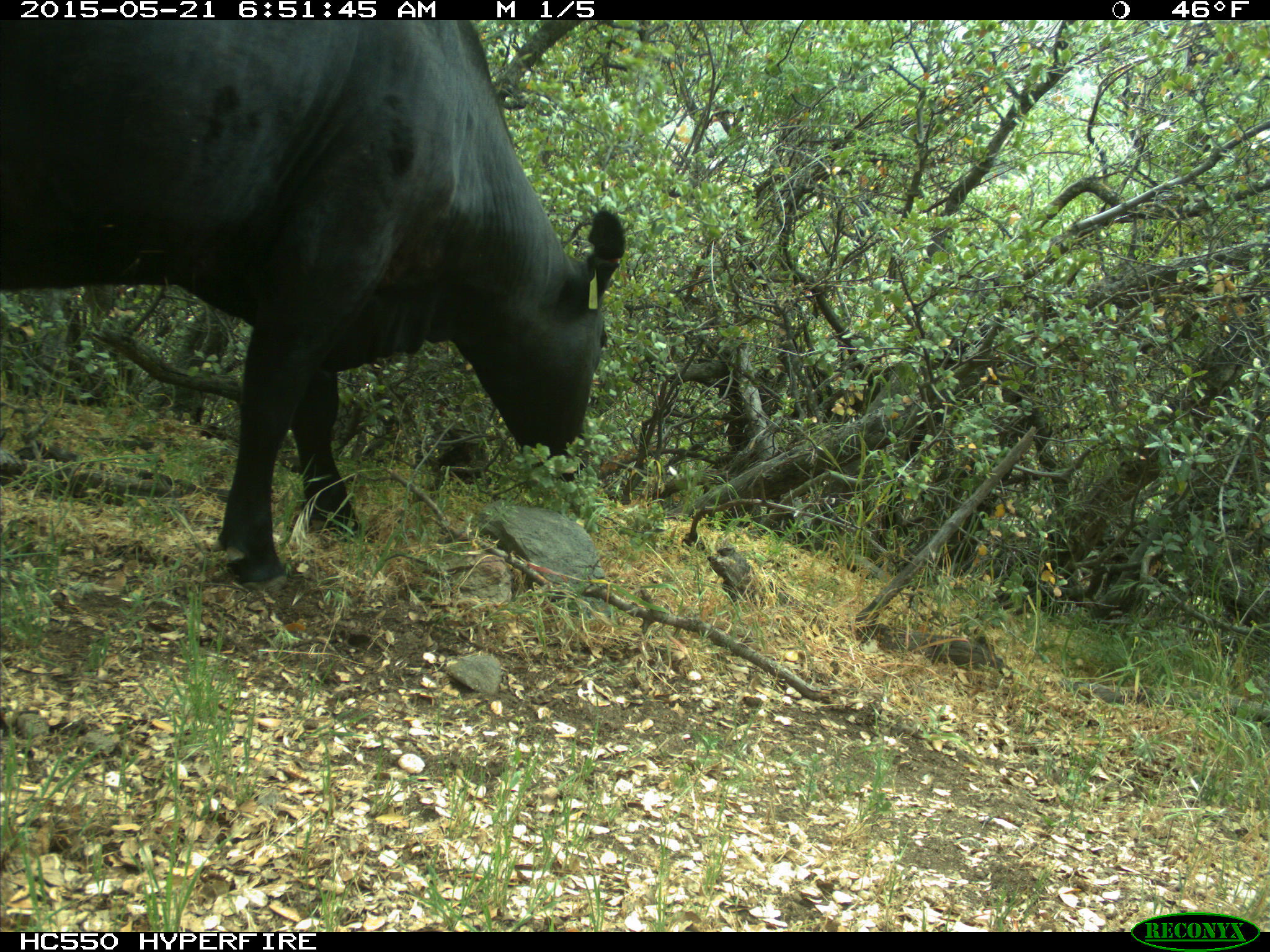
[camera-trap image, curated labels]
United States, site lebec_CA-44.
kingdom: Animalia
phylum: Chordata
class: Mammalia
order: Artiodactyla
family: Bovidae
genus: Bos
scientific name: Bos taurus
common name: domestic cow